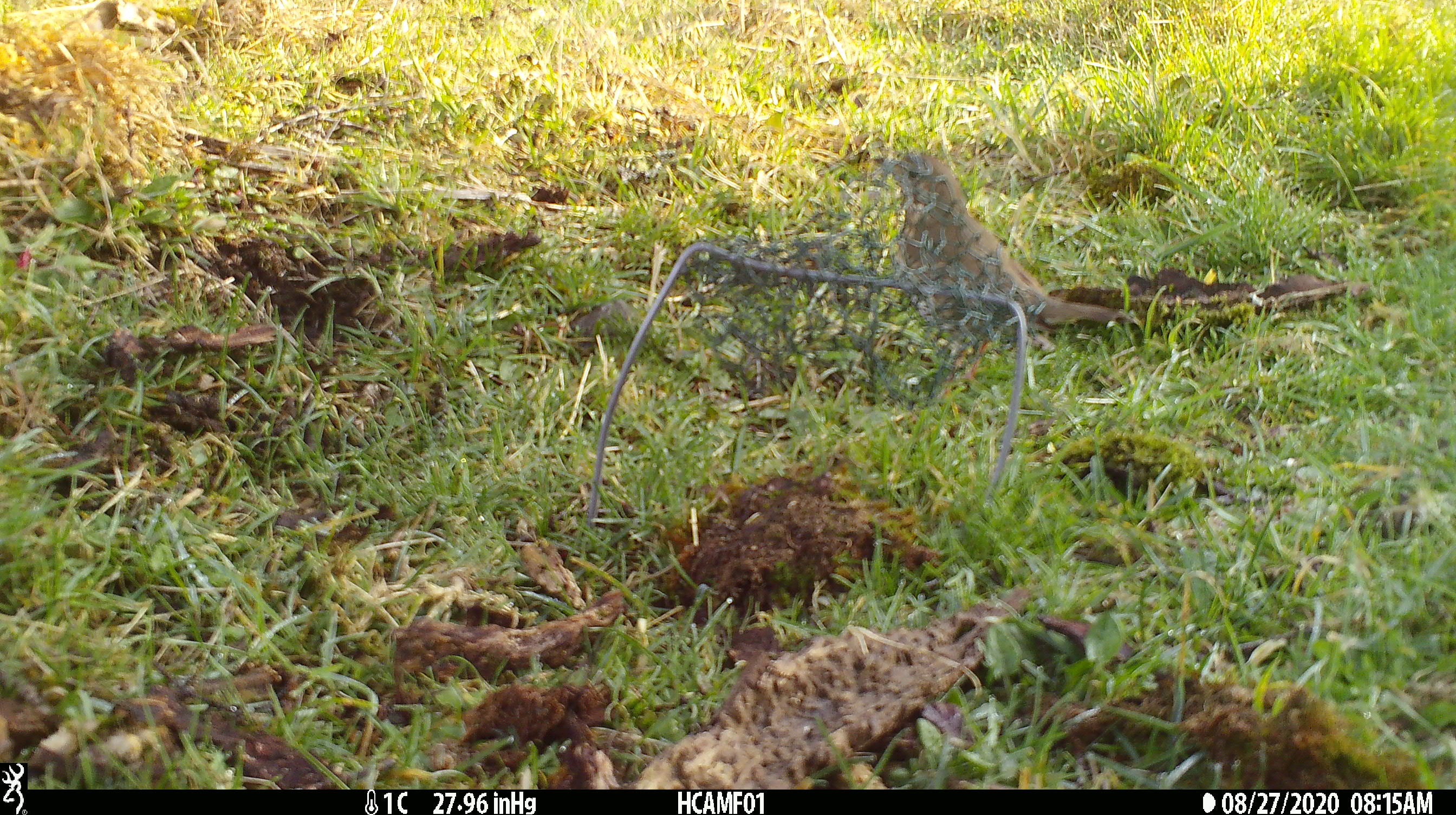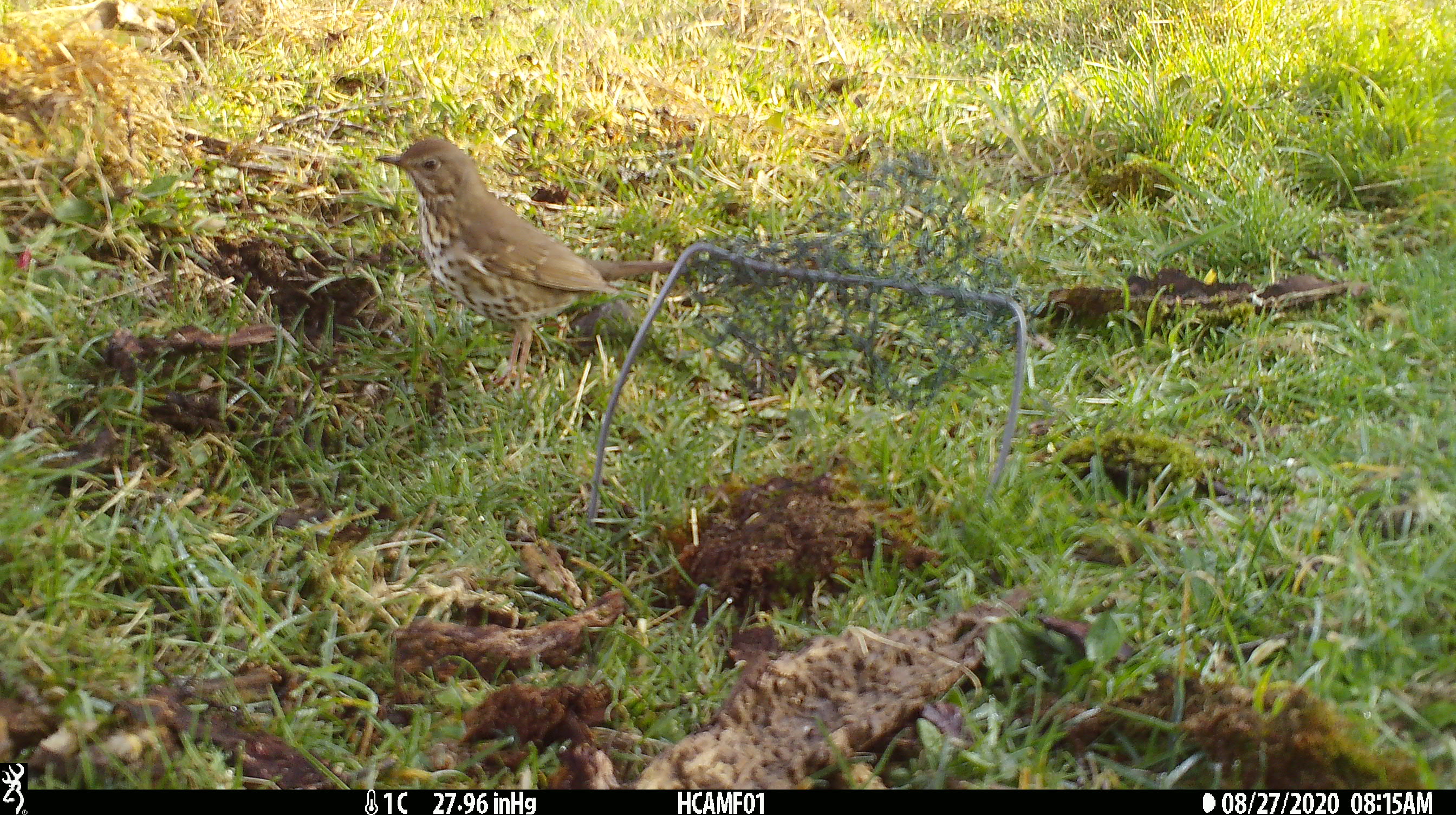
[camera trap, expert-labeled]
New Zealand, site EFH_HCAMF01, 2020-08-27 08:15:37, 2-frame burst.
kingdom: Animalia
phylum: Chordata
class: Aves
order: Passeriformes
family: Turdidae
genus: Turdus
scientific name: Turdus philomelos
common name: song thrush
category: thrush